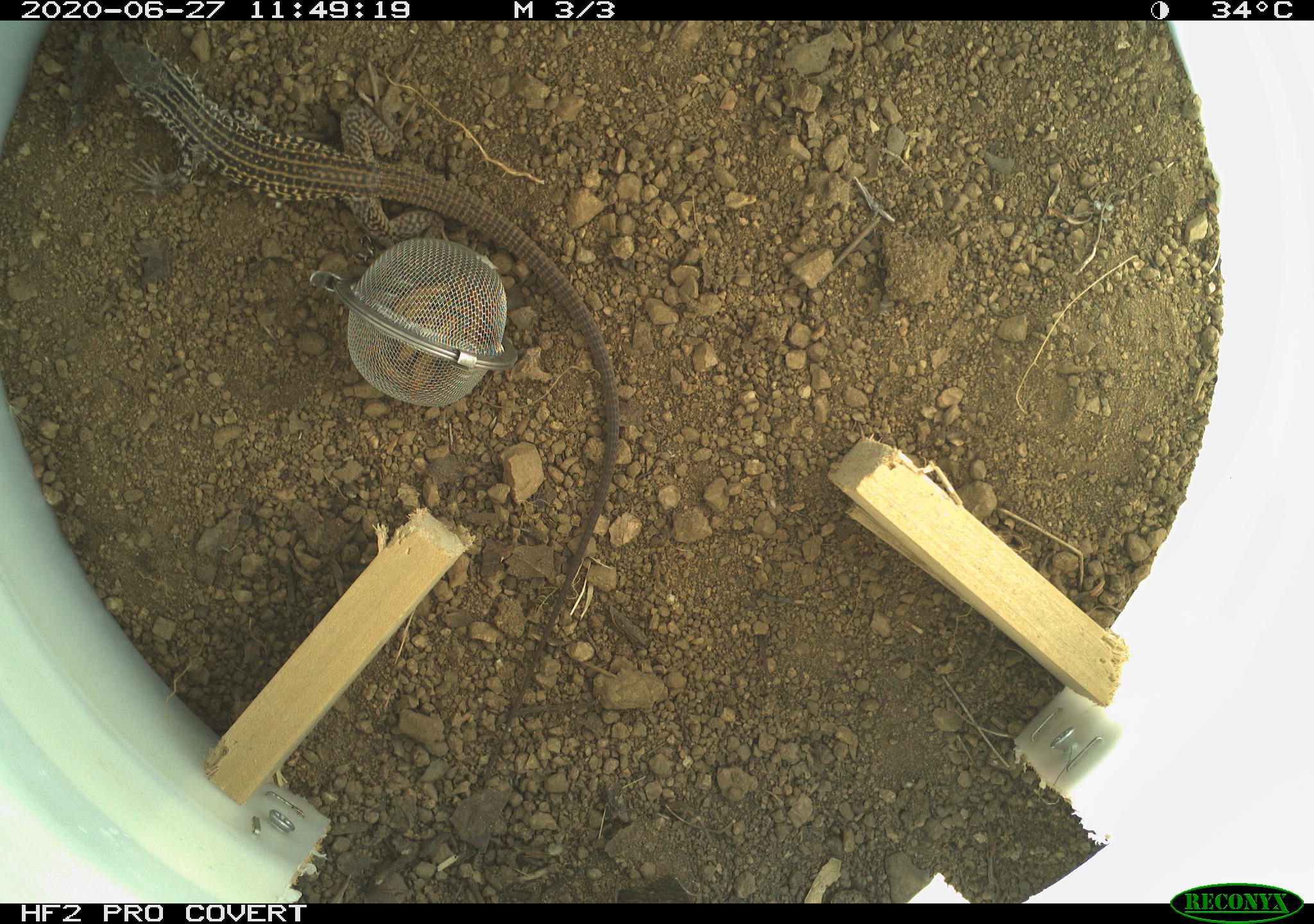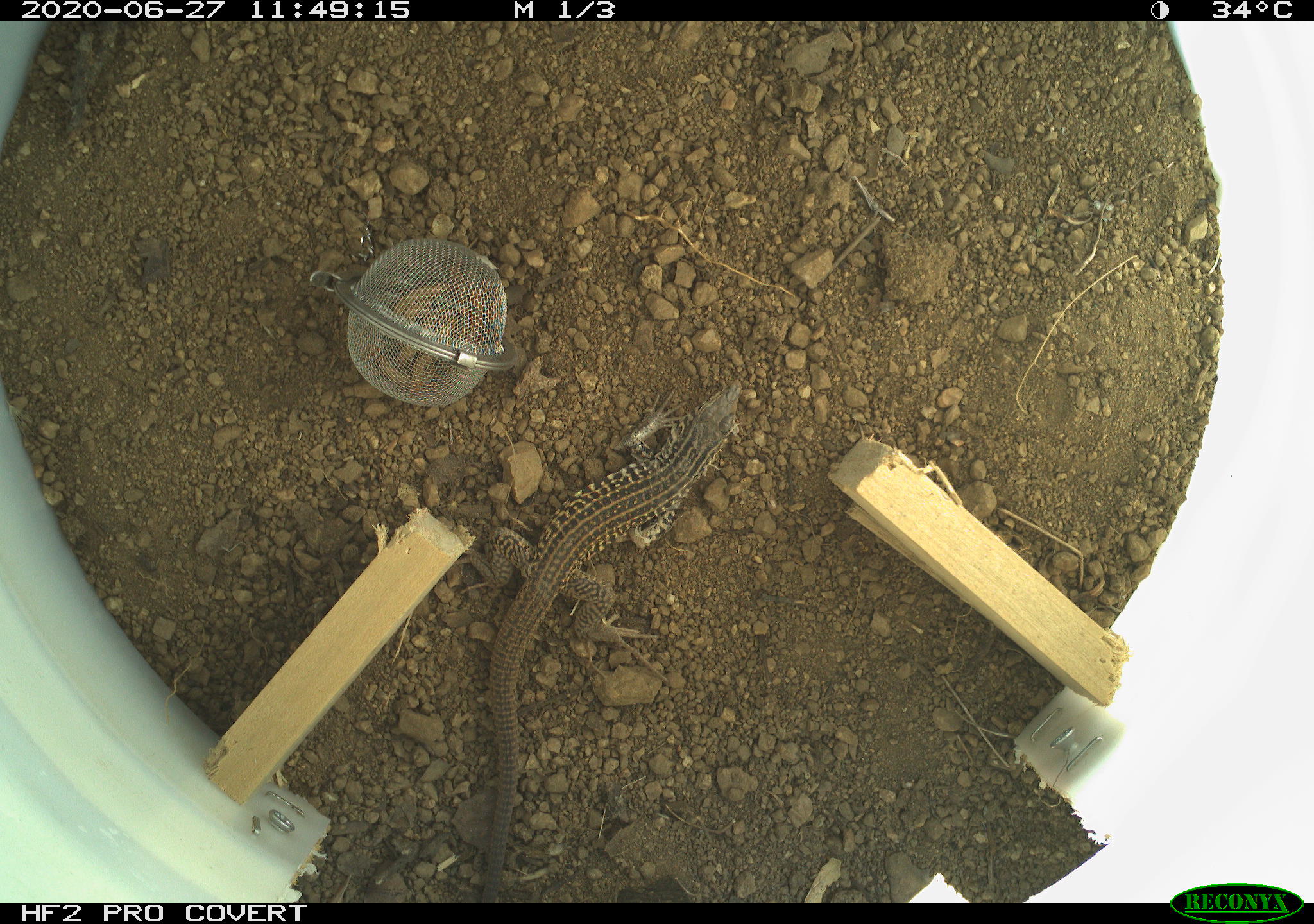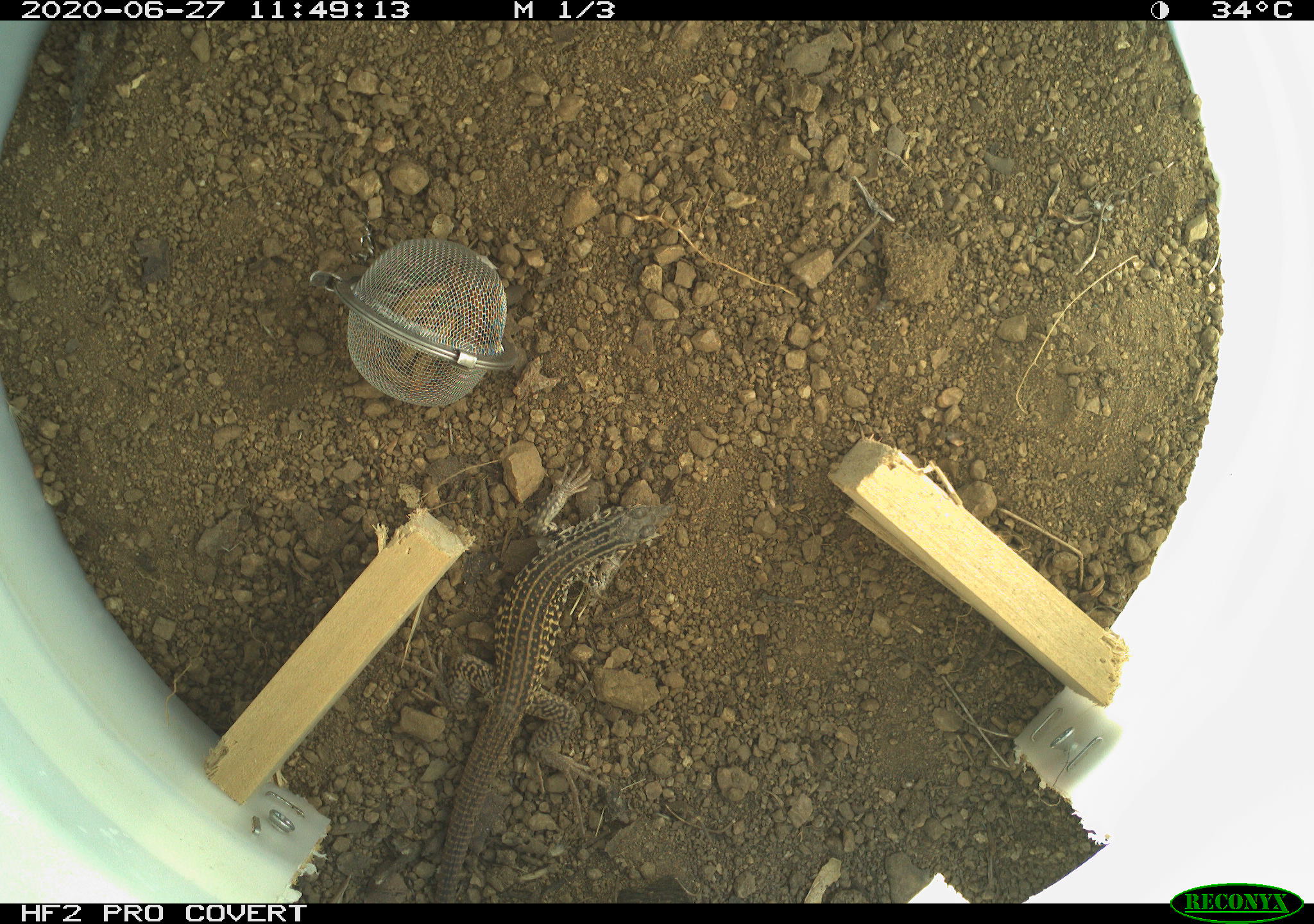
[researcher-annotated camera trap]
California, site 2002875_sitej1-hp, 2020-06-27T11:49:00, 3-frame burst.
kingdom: Animalia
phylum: Chordata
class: Reptilia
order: Squamata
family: Teiidae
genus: Aspidoscelis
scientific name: Aspidoscelis tigris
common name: western whiptail